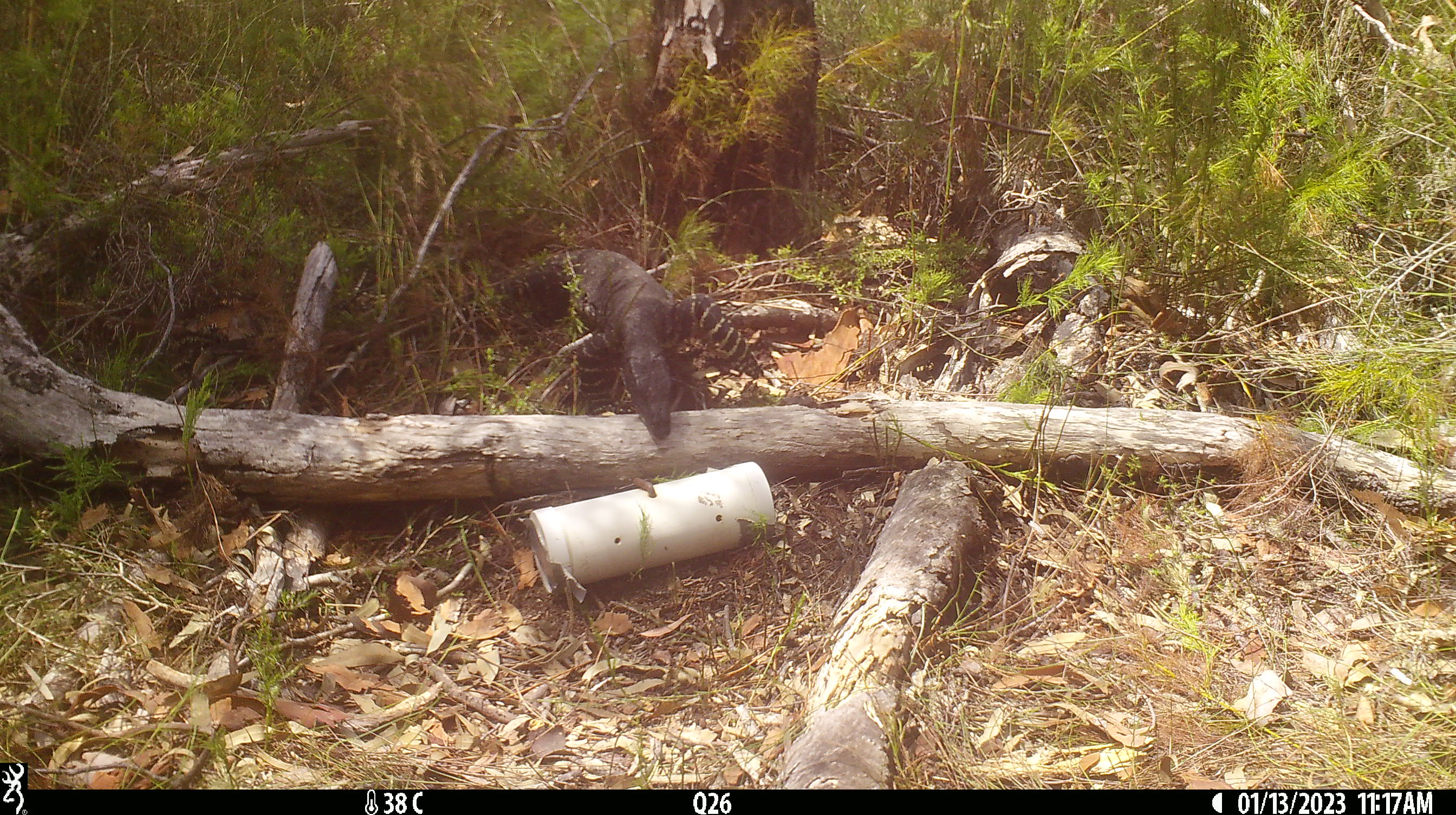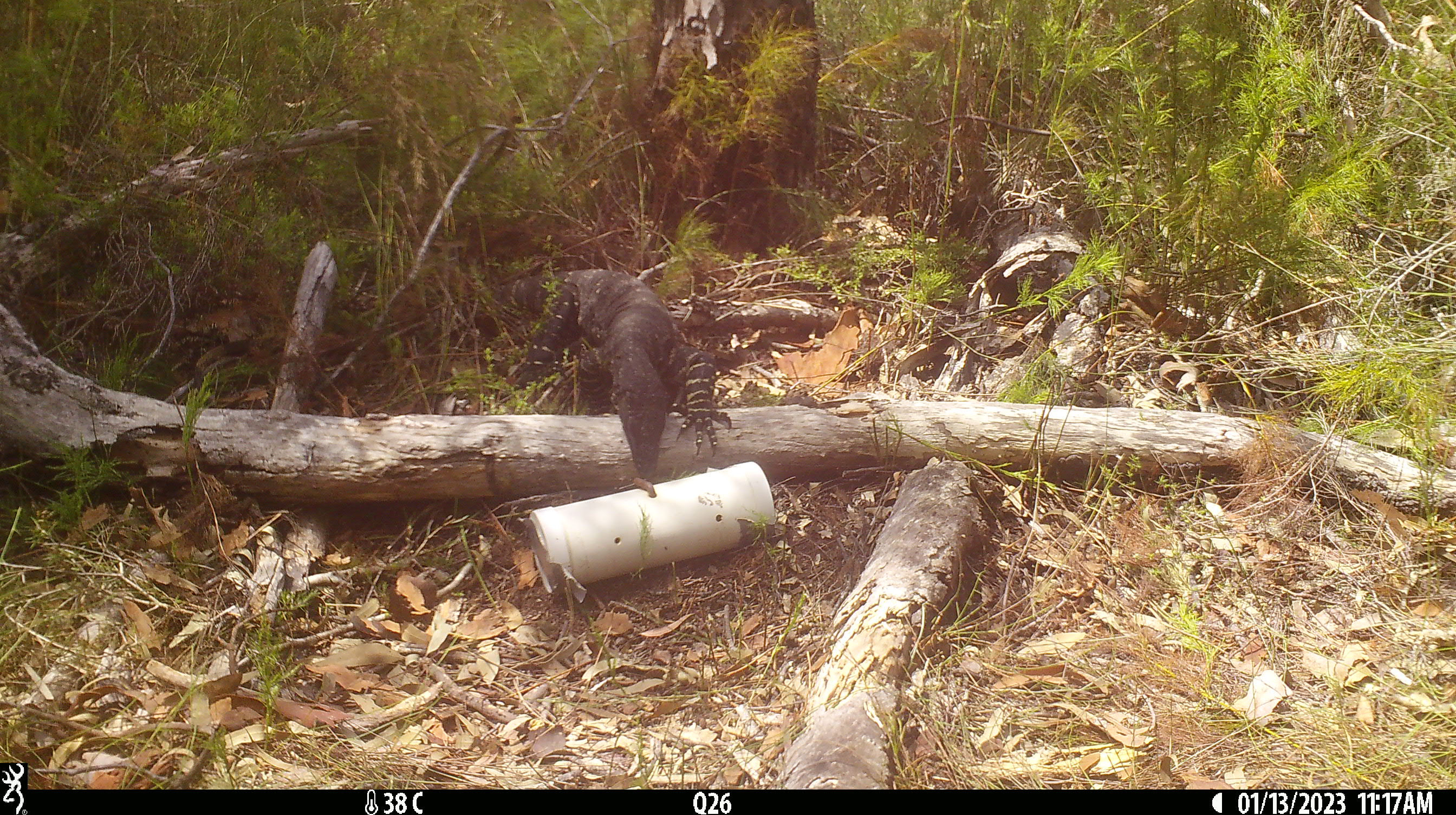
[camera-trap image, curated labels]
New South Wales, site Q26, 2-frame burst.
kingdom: Animalia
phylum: Chordata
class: Reptilia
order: Squamata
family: Varanidae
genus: Varanus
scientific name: Varanus varius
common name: lace monitor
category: goanna